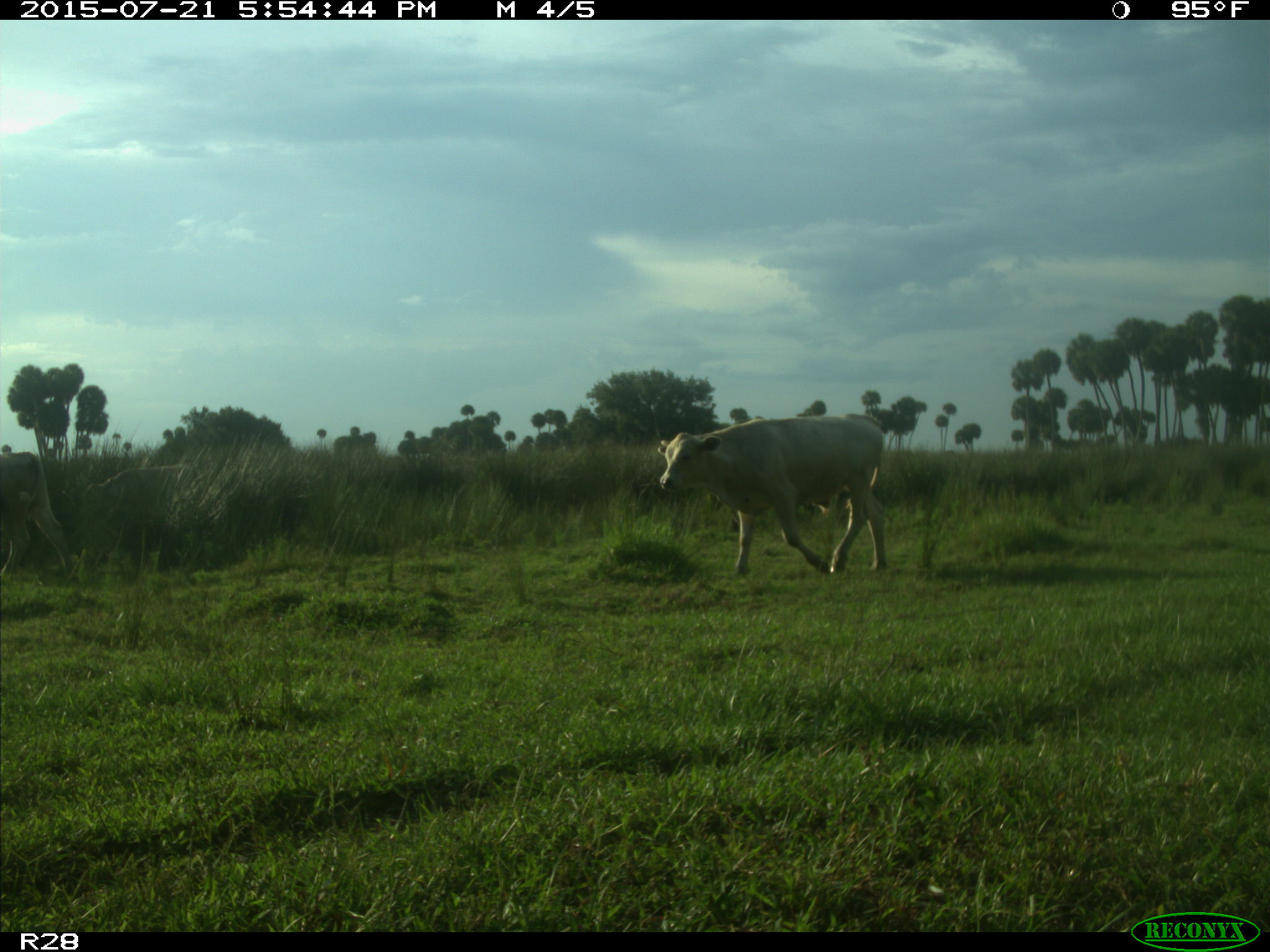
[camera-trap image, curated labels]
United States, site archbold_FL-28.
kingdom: Animalia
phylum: Chordata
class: Mammalia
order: Artiodactyla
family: Bovidae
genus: Bos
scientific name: Bos taurus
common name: domestic cow